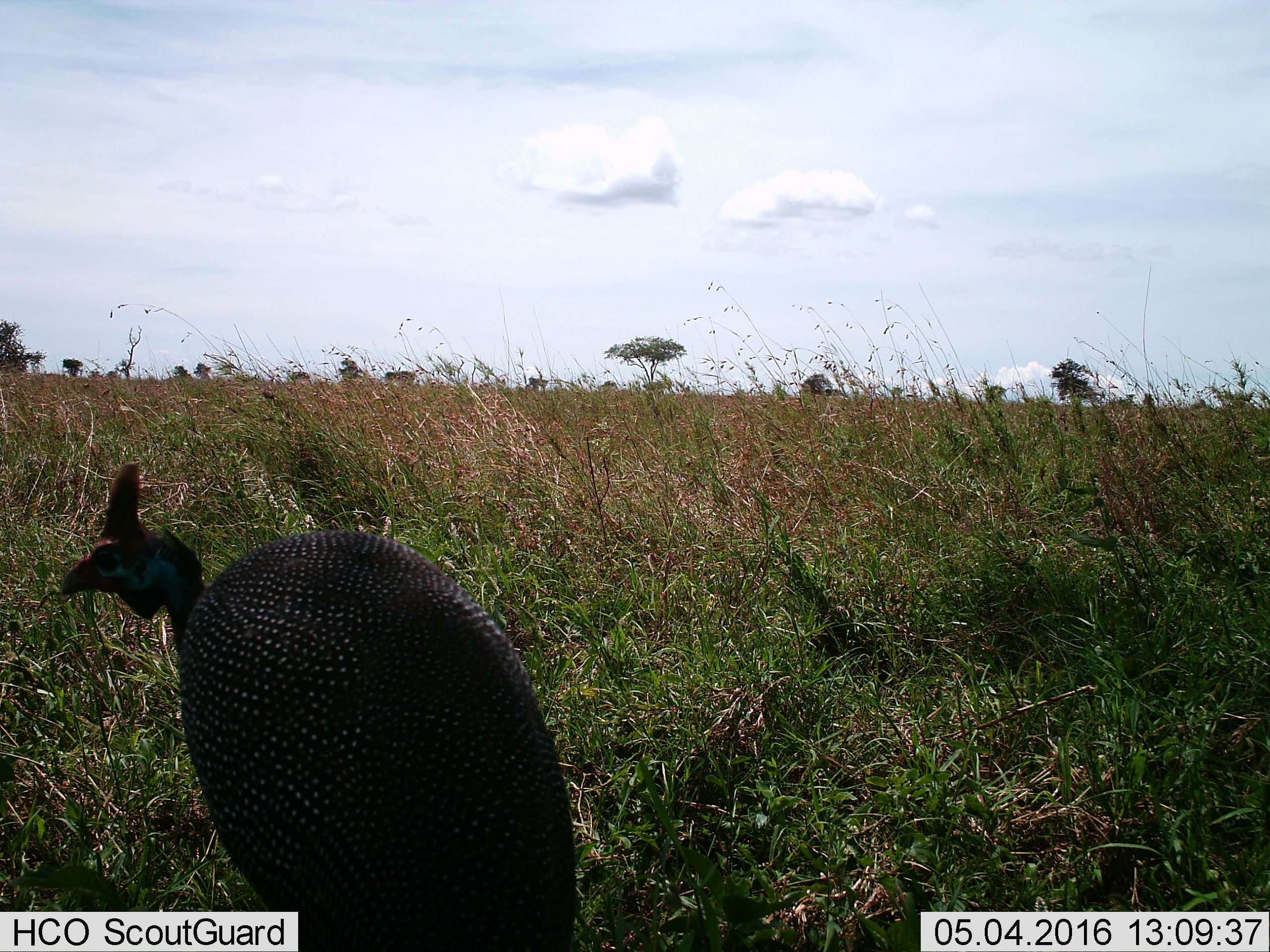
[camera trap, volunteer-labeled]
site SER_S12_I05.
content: unidentified animal